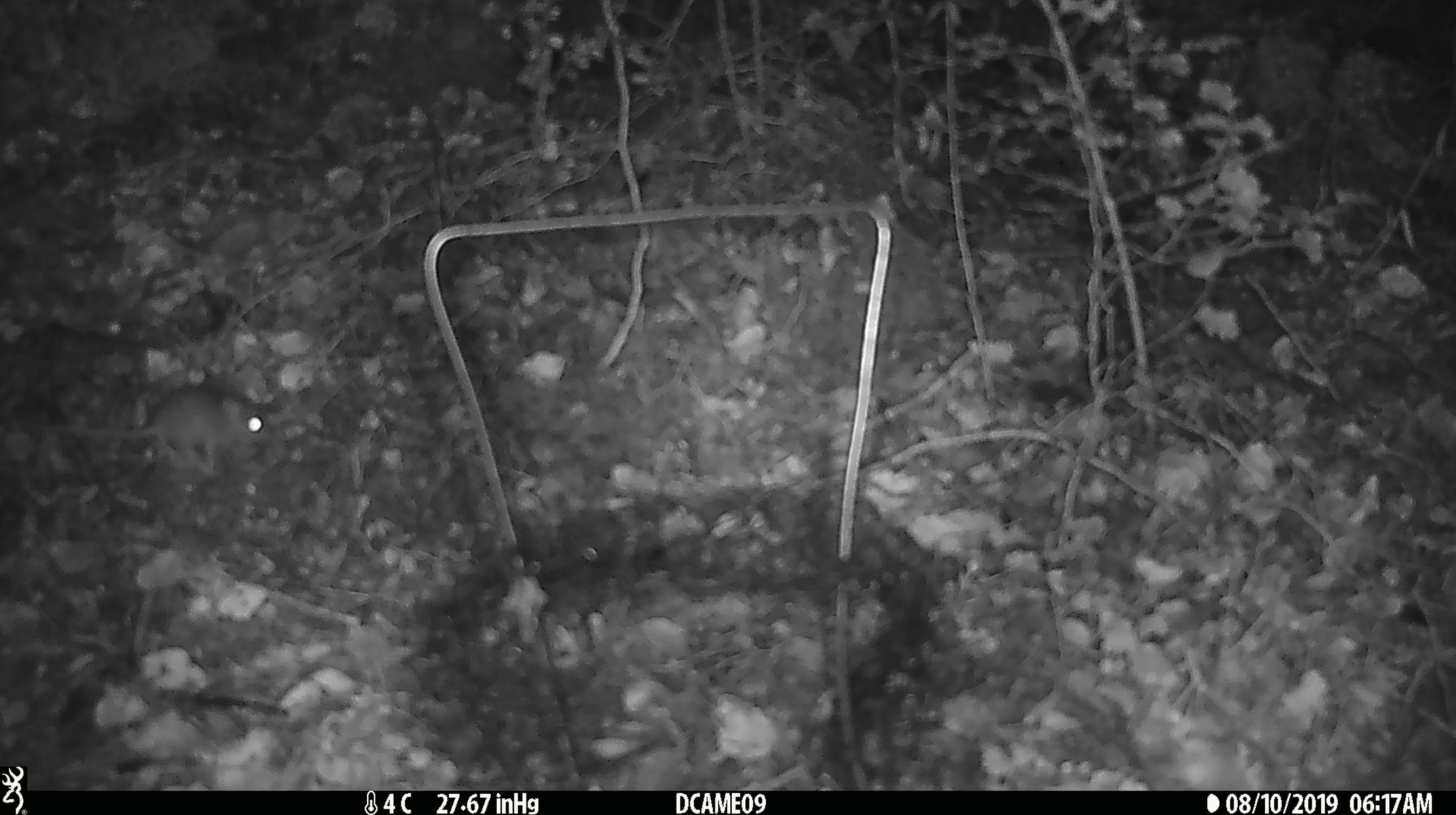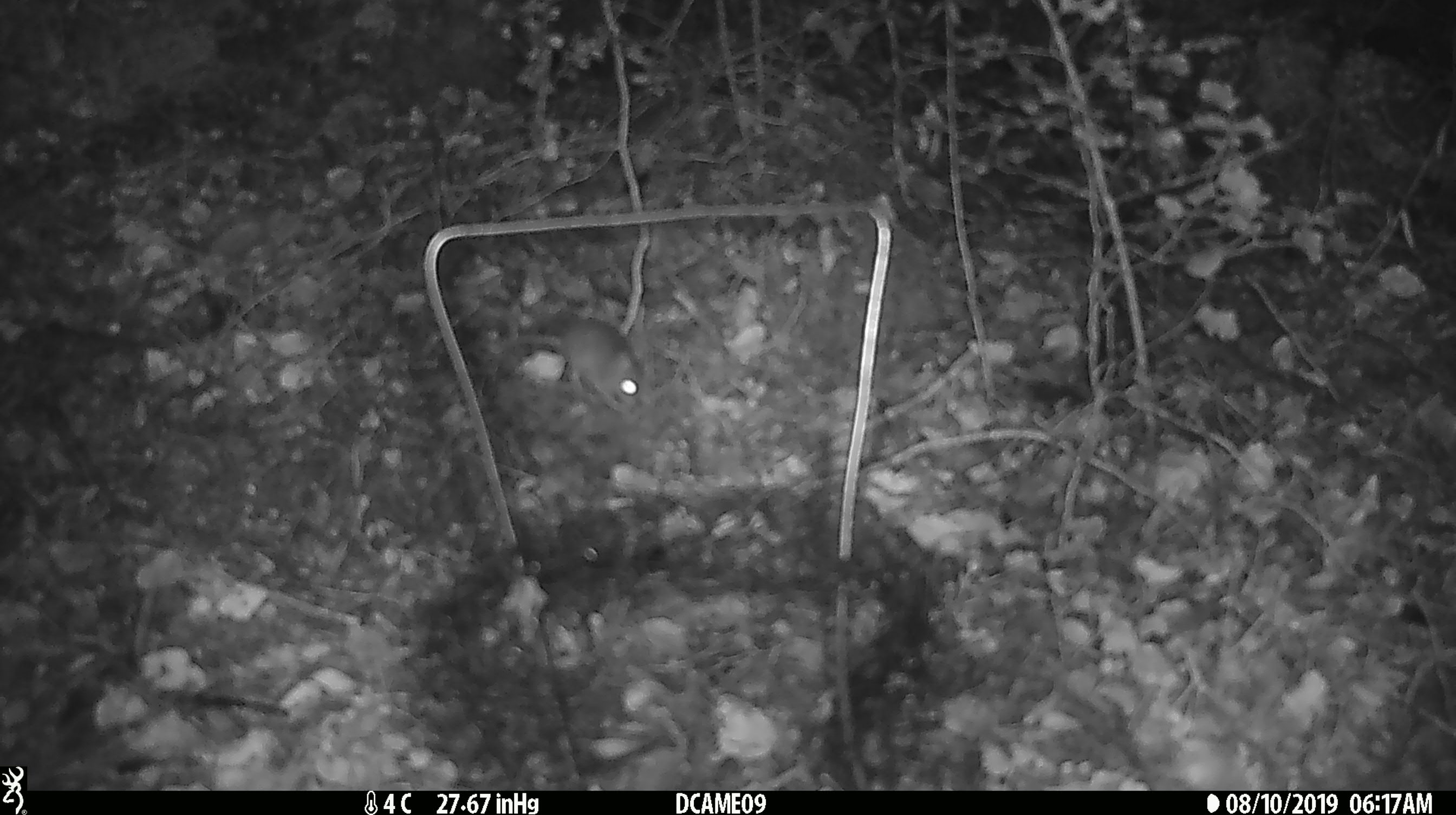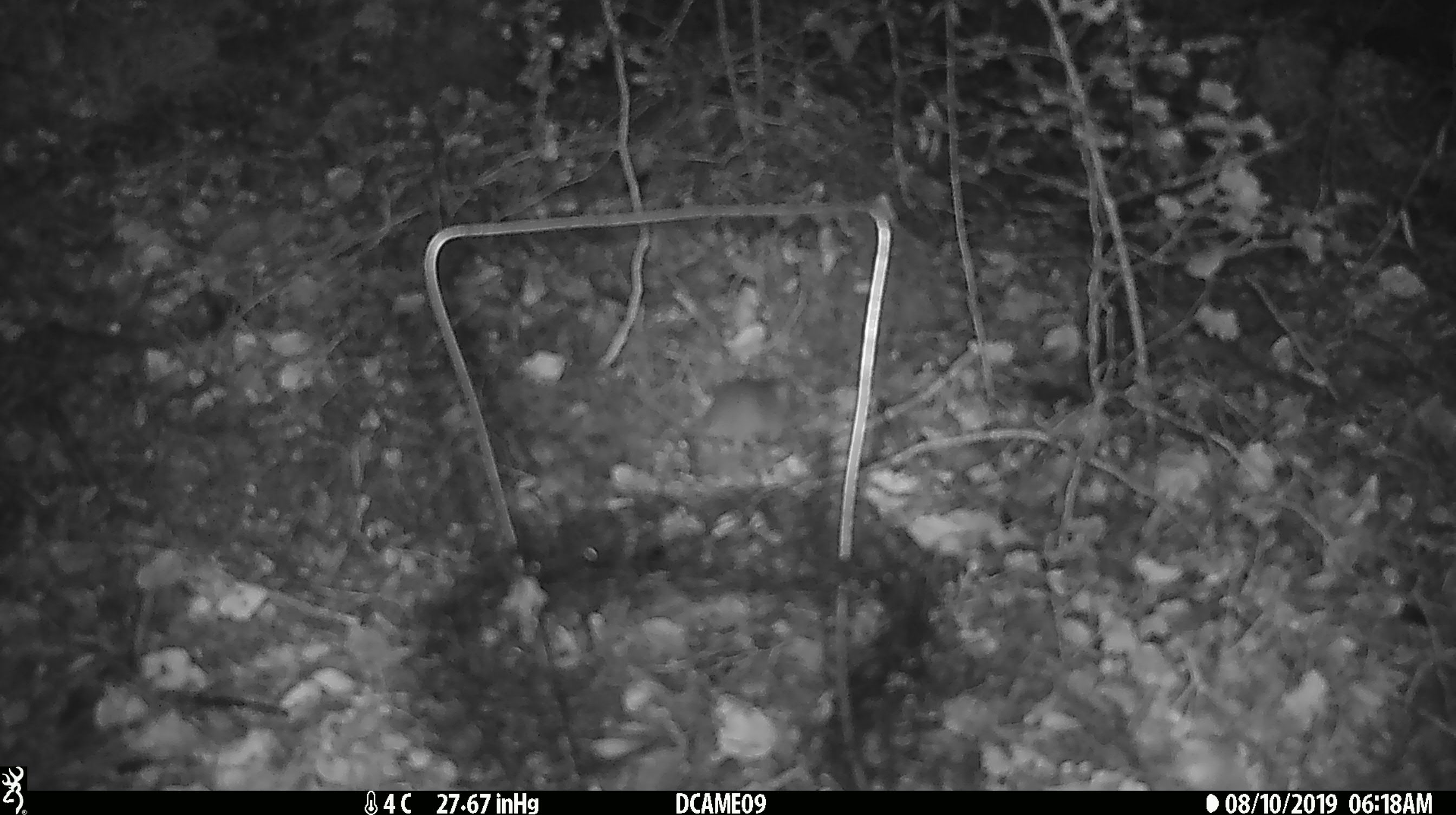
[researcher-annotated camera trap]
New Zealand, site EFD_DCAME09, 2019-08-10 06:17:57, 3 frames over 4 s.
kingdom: Animalia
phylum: Chordata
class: Mammalia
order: Rodentia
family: Muridae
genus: Mus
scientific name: Mus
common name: mouse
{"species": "mouse (Mus)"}